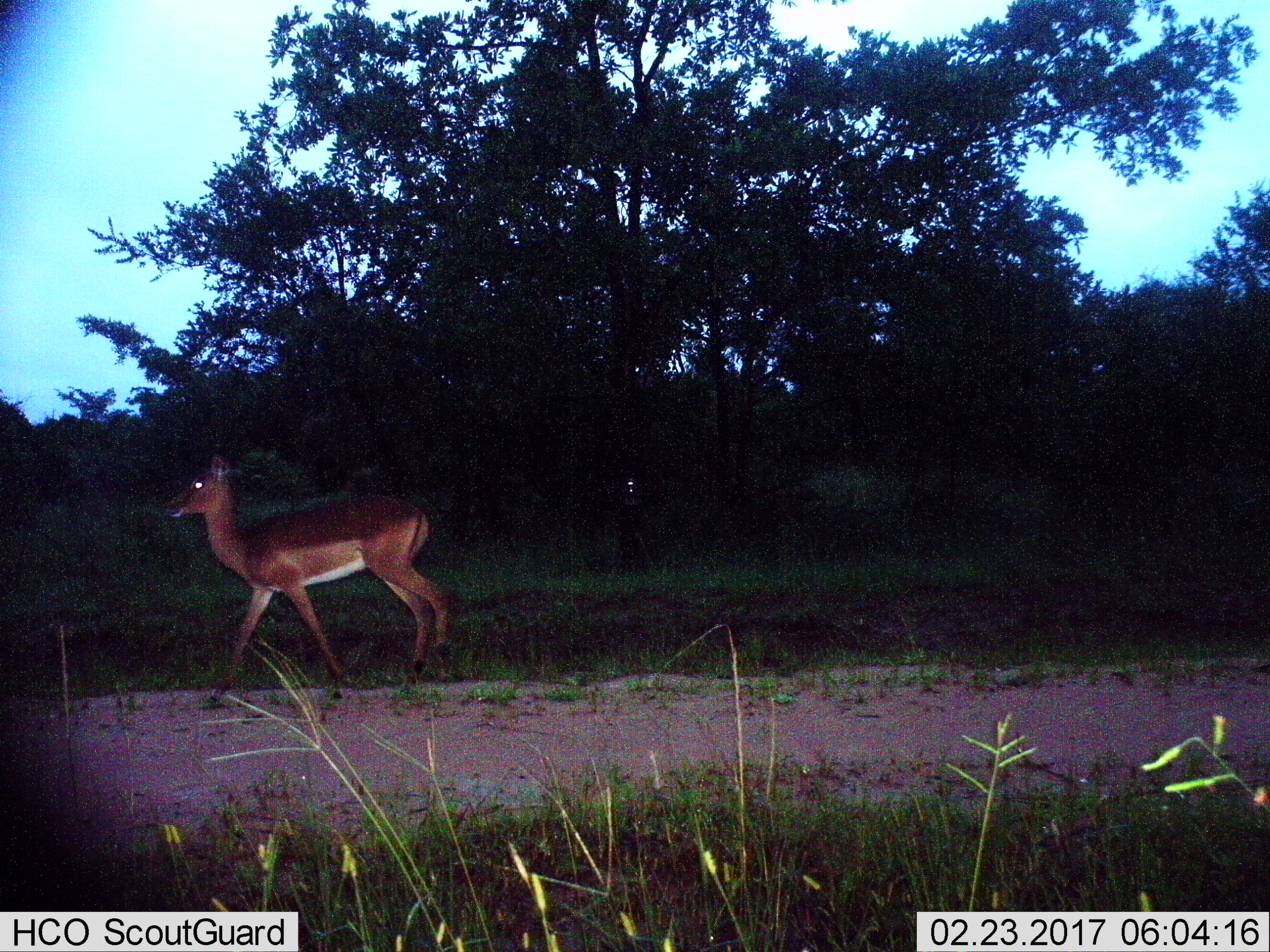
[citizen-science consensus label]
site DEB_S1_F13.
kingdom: Animalia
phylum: Chordata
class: Mammalia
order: Artiodactyla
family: Bovidae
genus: Aepyceros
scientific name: Aepyceros melampus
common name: impala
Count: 1.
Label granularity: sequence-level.